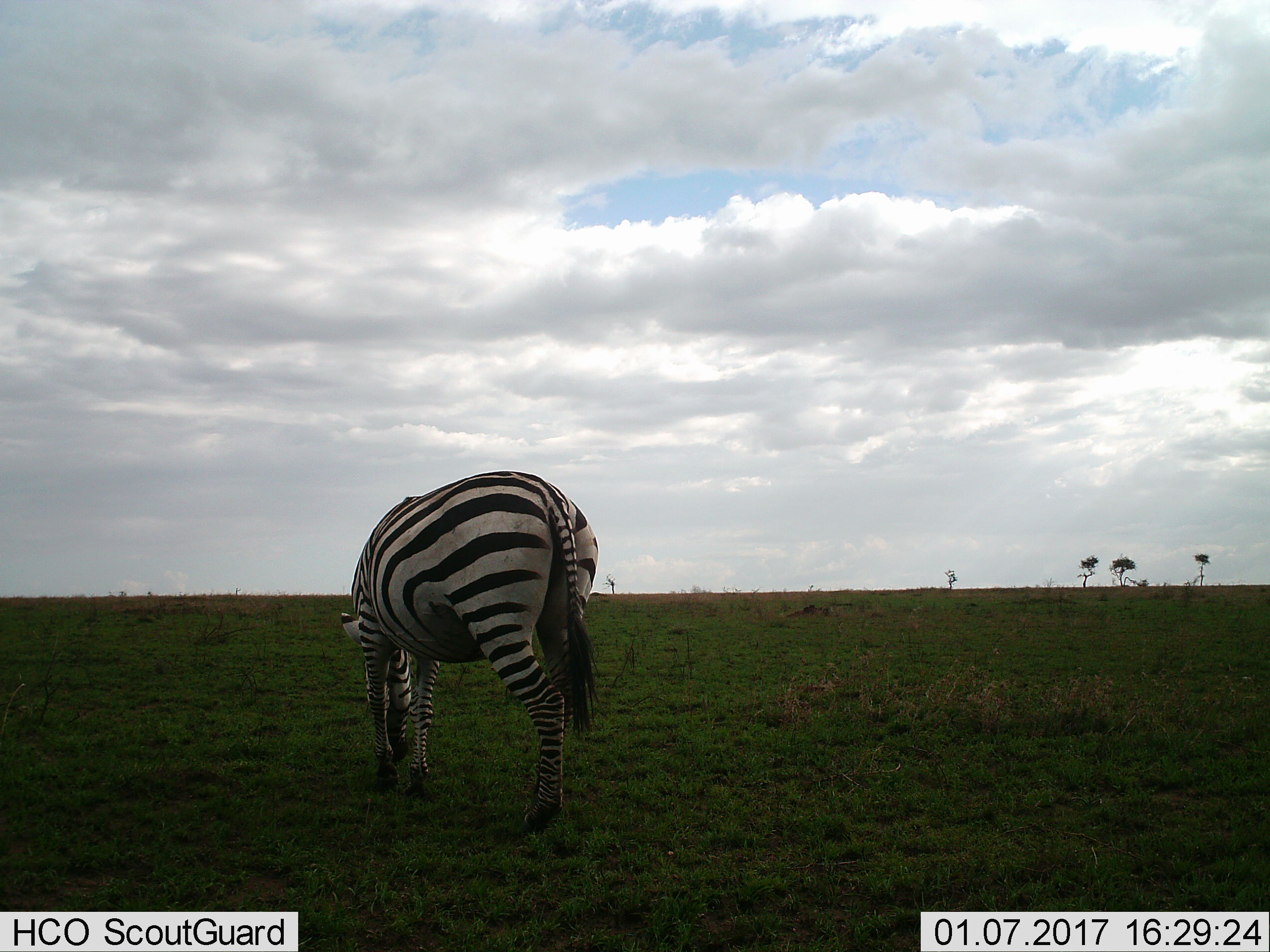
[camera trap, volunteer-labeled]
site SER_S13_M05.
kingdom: Animalia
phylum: Chordata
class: Mammalia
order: Perissodactyla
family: Equidae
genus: Equus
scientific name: Equus quagga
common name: plains zebra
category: zebraplains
Zebraplains (plains zebra) (Equus quagga), count 1. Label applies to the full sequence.